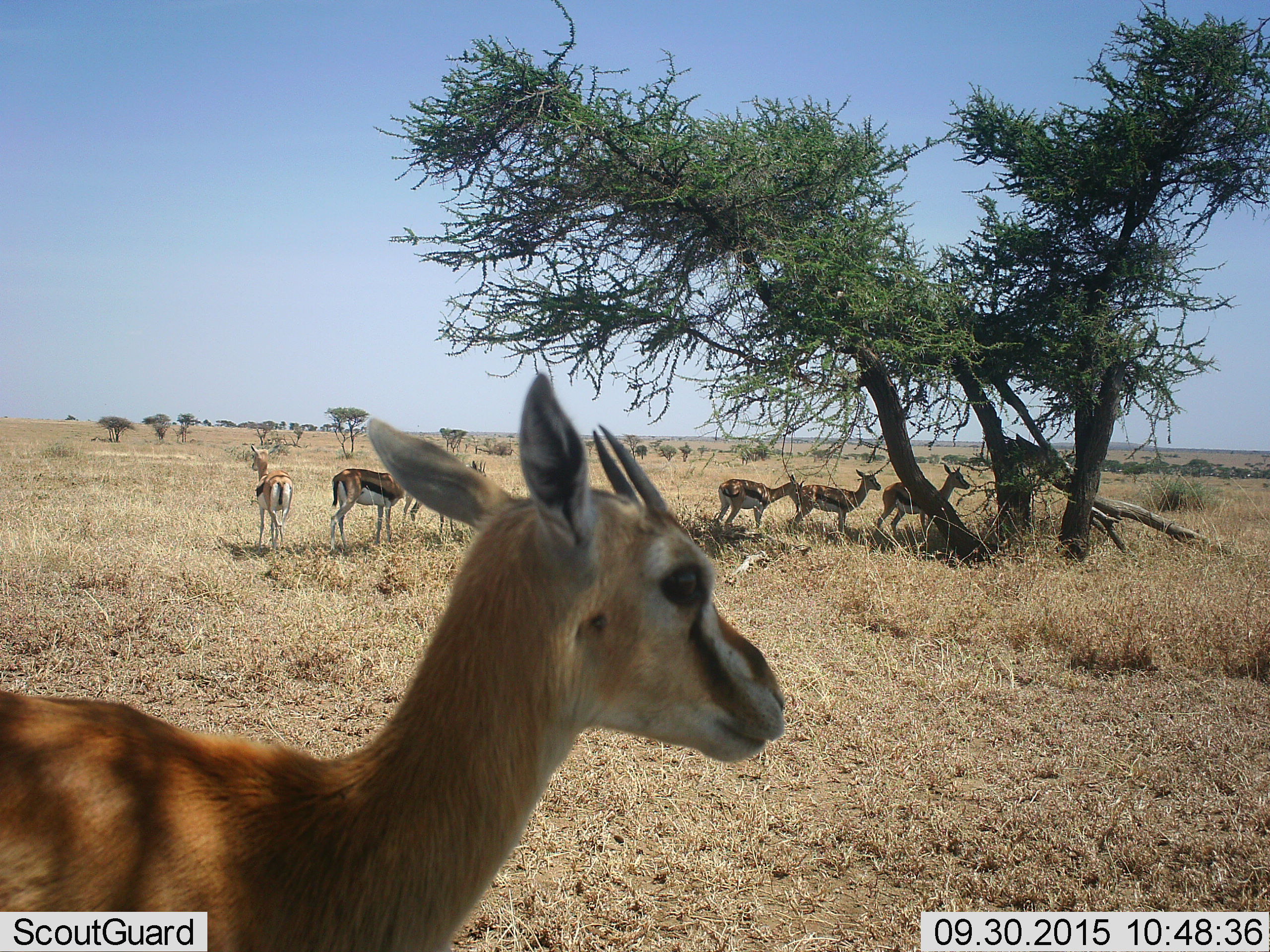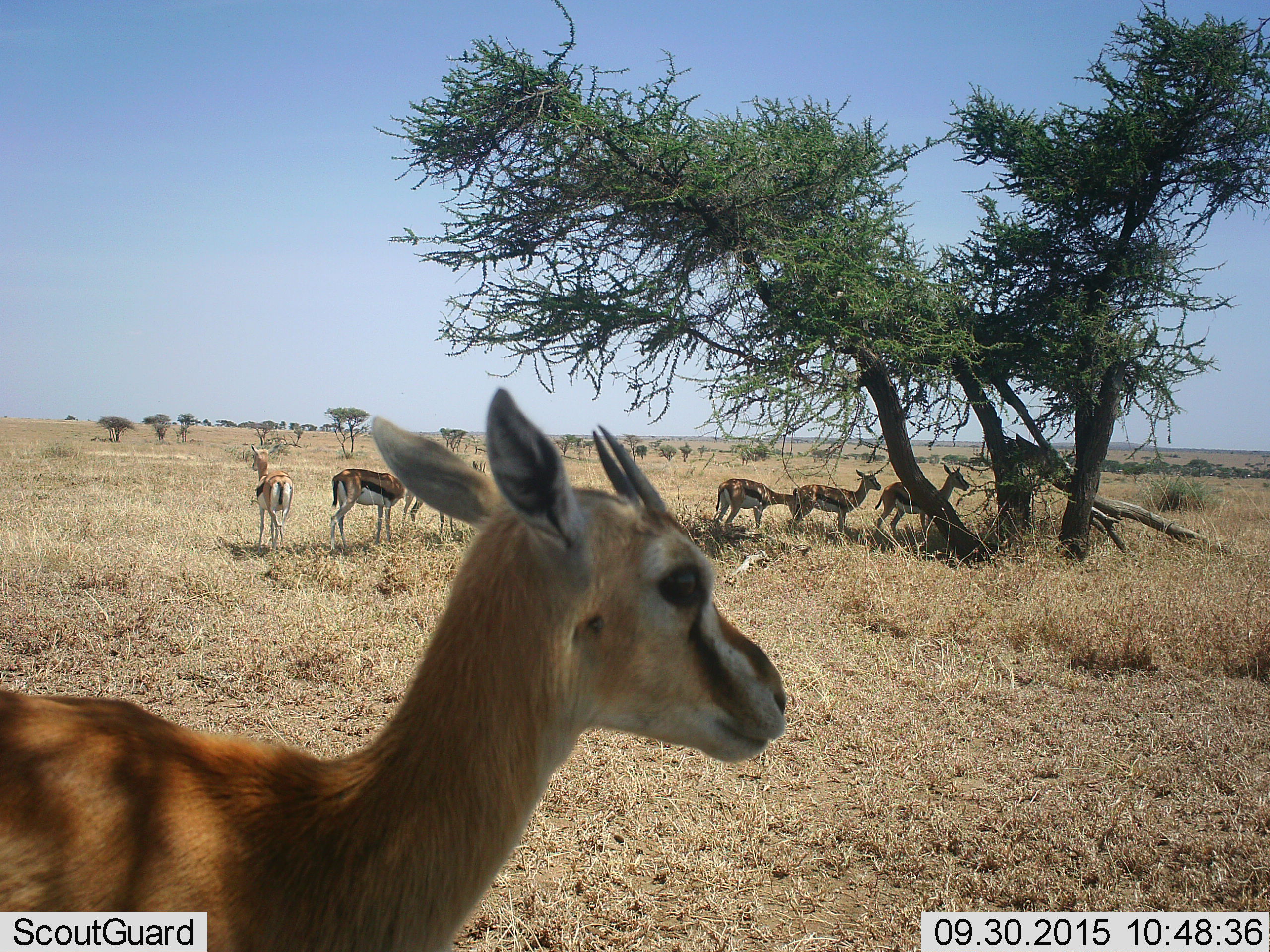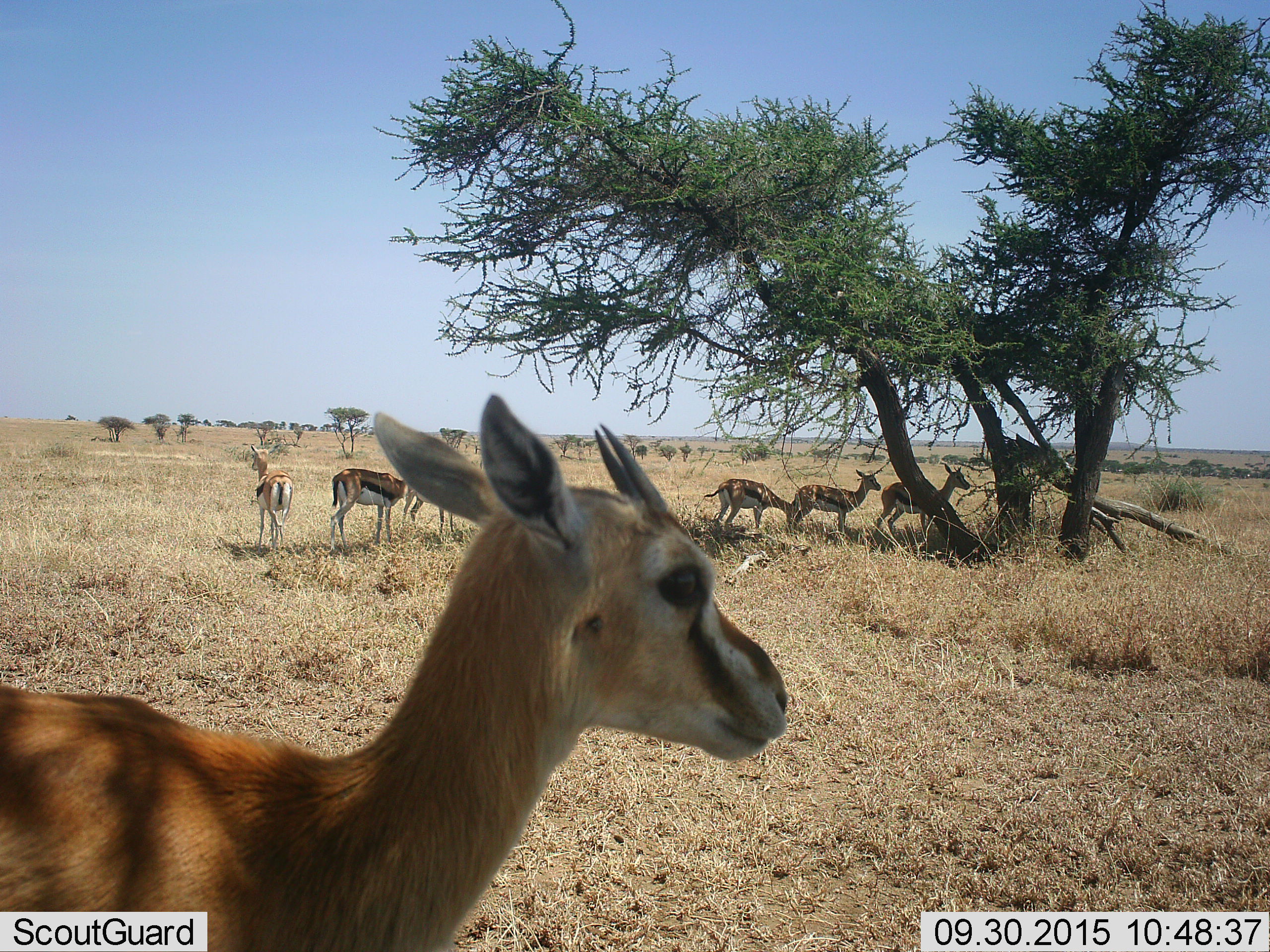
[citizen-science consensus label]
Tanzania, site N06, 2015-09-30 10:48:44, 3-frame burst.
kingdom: Animalia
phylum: Chordata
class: Mammalia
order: Artiodactyla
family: Bovidae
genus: Eudorcas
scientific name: Eudorcas thomsonii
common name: thomson's gazelle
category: gazellethomsons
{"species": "gazellethomsons (thomson's gazelle) (Eudorcas thomsonii)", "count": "7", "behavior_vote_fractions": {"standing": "100%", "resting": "12%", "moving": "25%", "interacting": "12%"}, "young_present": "0%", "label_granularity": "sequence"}